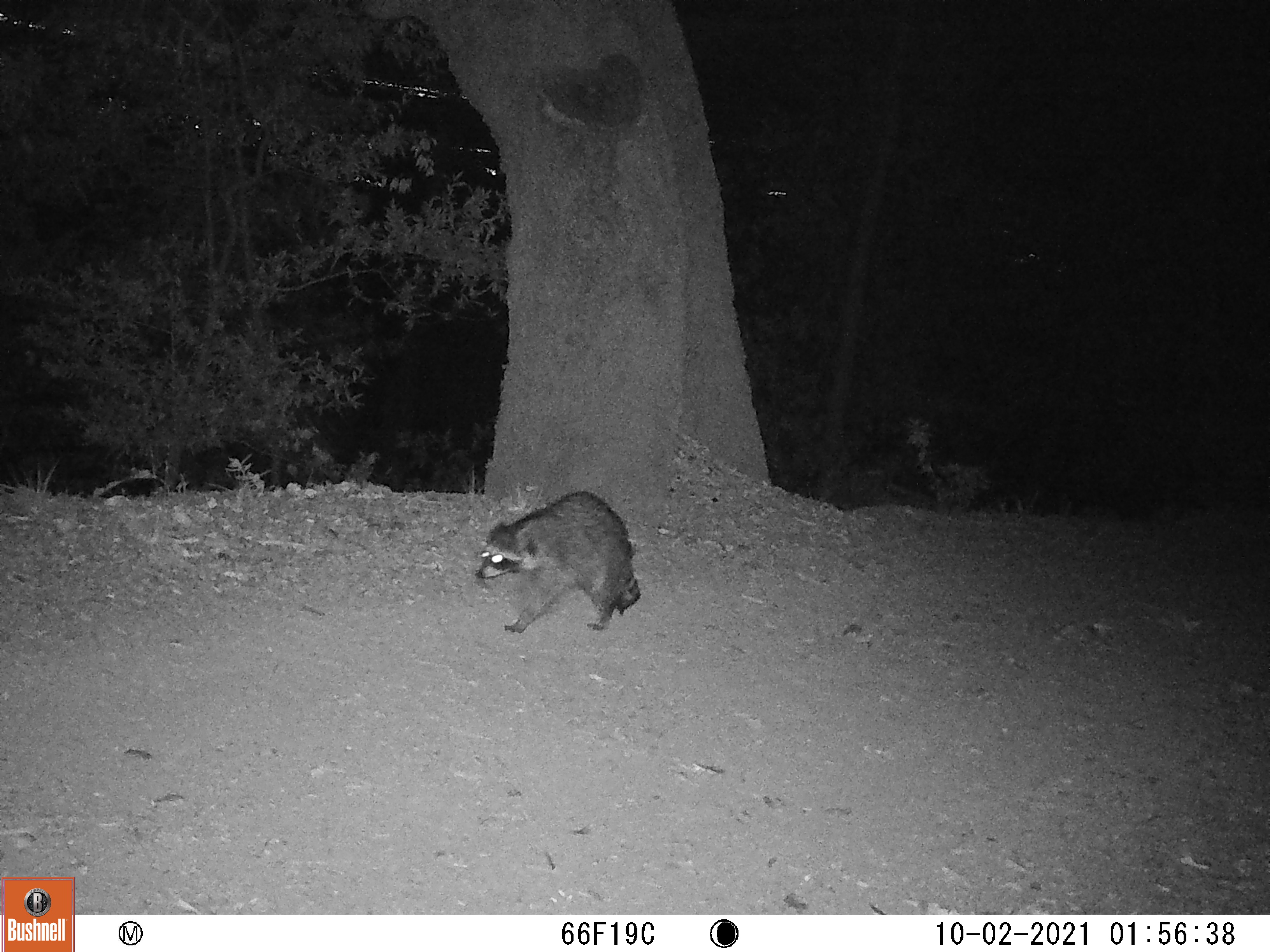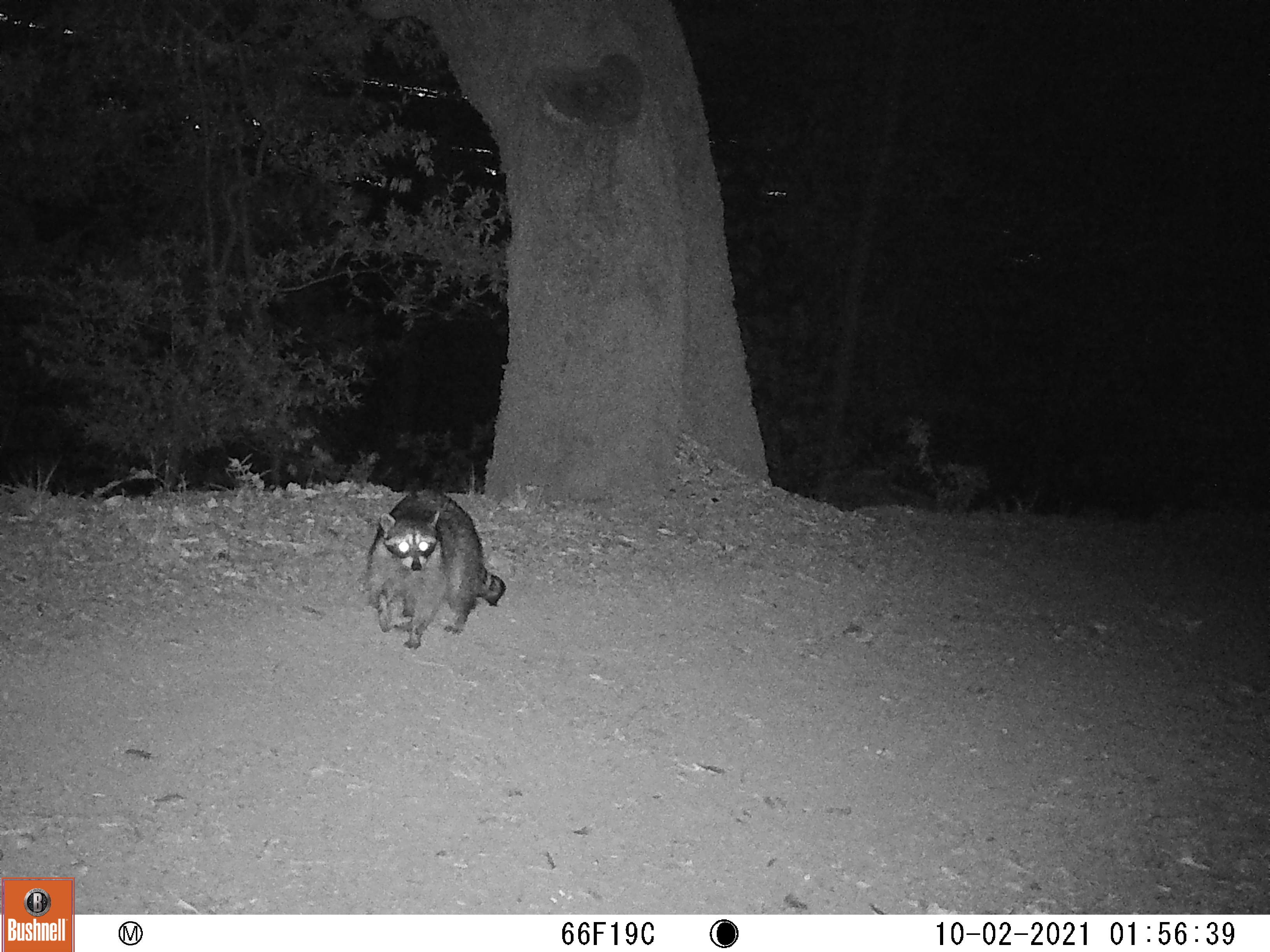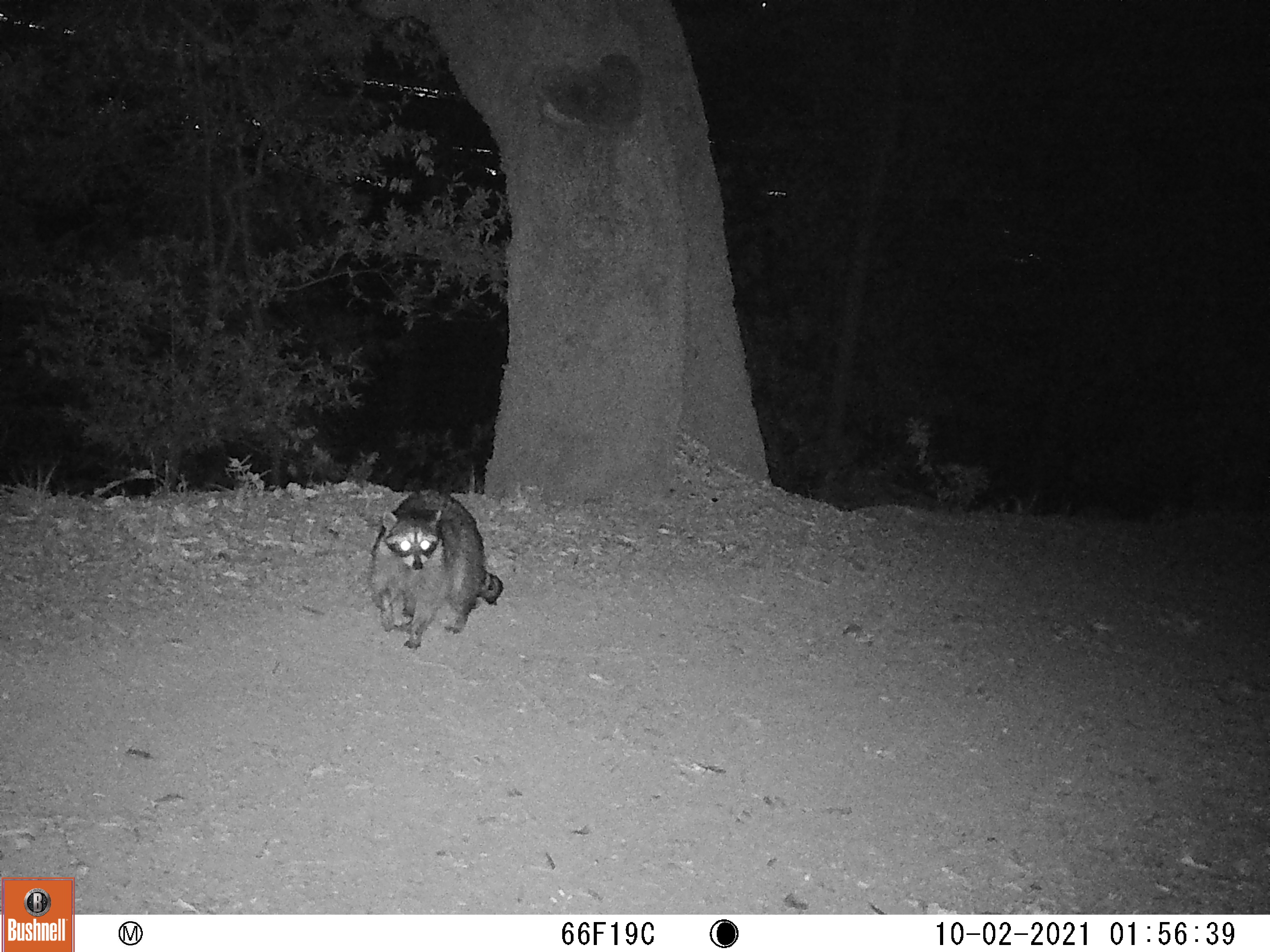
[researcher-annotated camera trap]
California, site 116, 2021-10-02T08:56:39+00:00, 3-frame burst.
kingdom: Animalia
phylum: Chordata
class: Mammalia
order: Carnivora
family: Procyonidae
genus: Procyon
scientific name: Procyon lotor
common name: raccoon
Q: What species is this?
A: Raccoon (Procyon lotor).